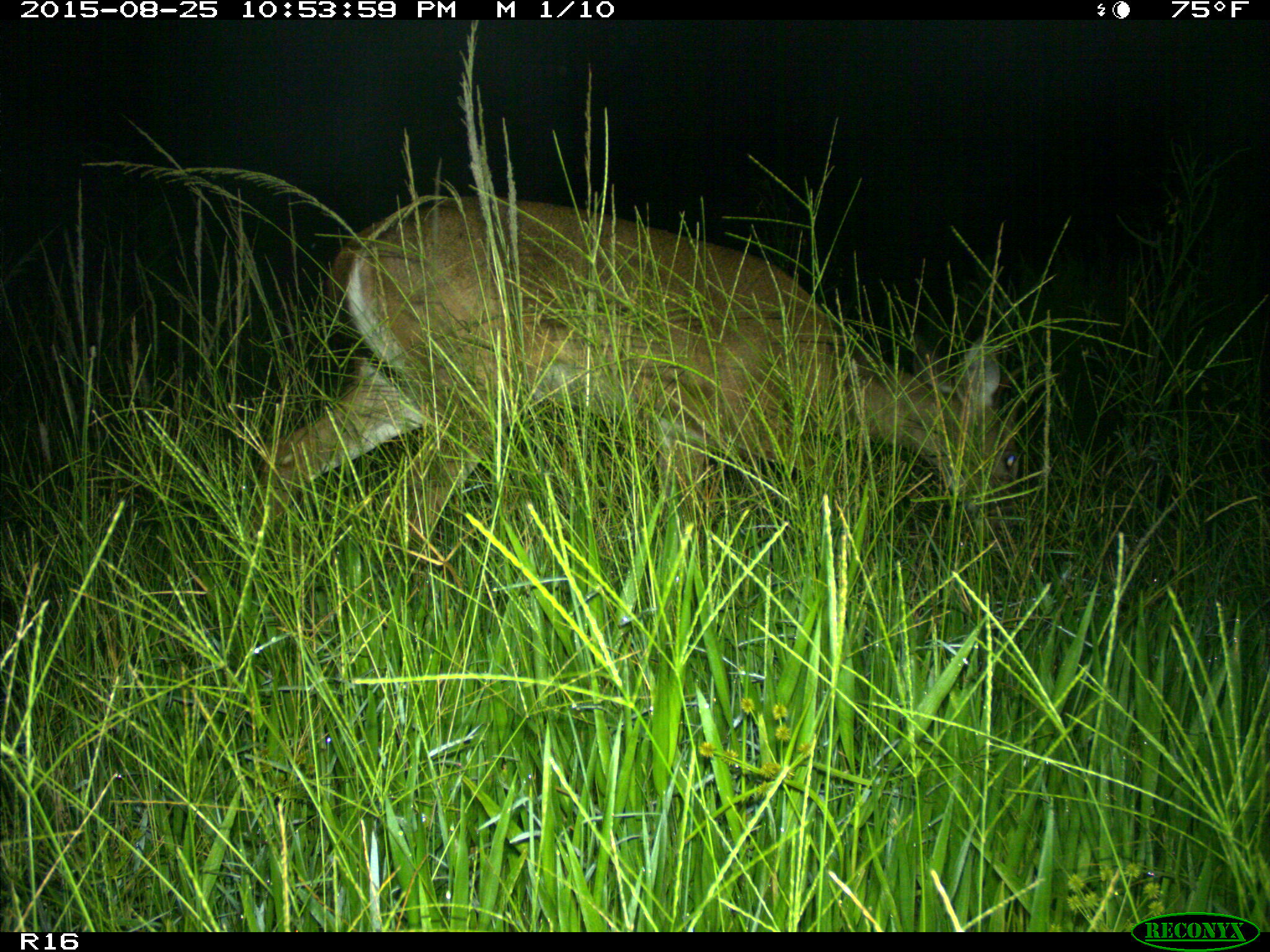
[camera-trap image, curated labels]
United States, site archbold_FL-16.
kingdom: Animalia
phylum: Chordata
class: Mammalia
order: Artiodactyla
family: Cervidae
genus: Odocoileus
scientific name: Odocoileus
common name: deer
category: unidentified deer